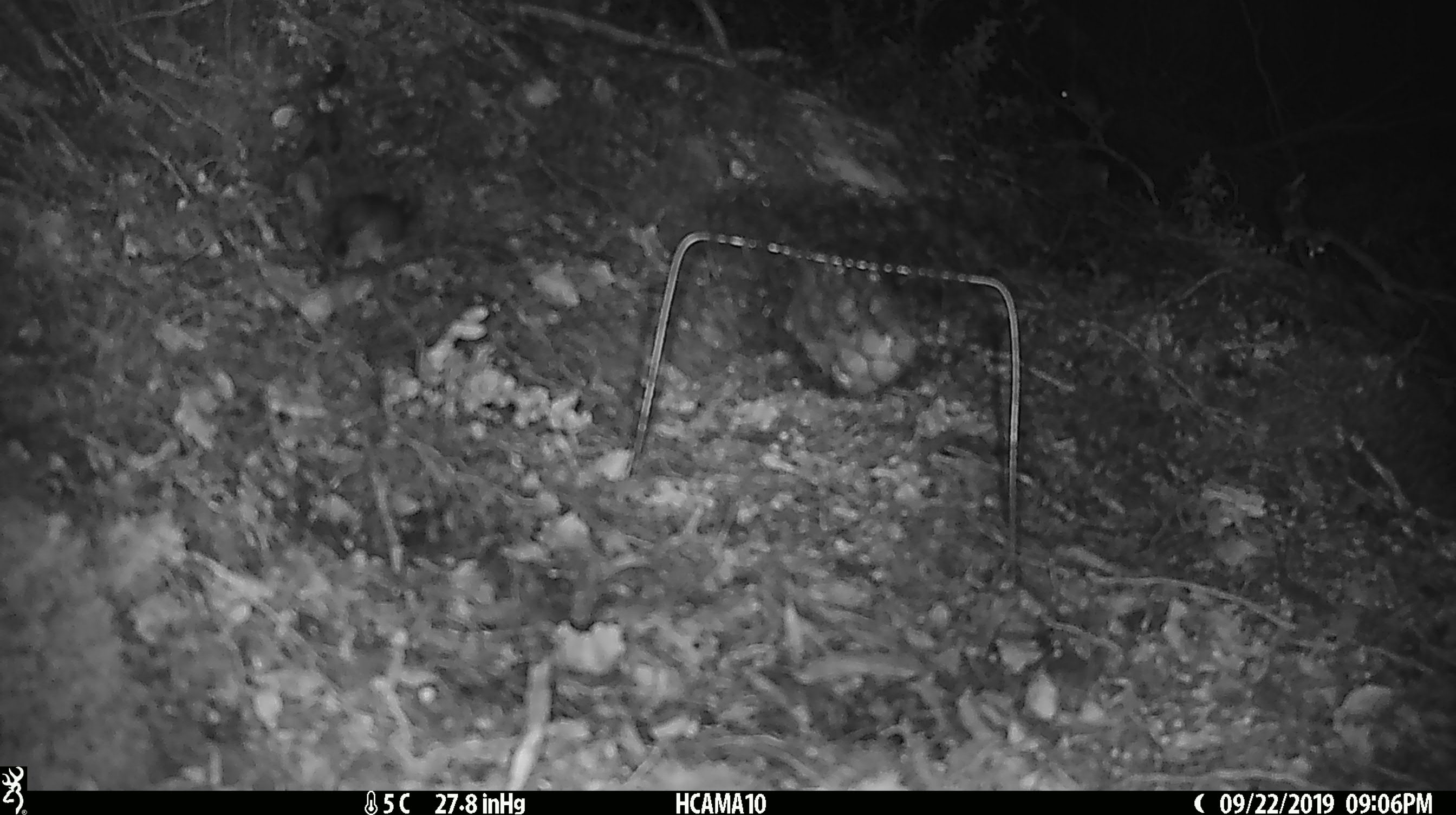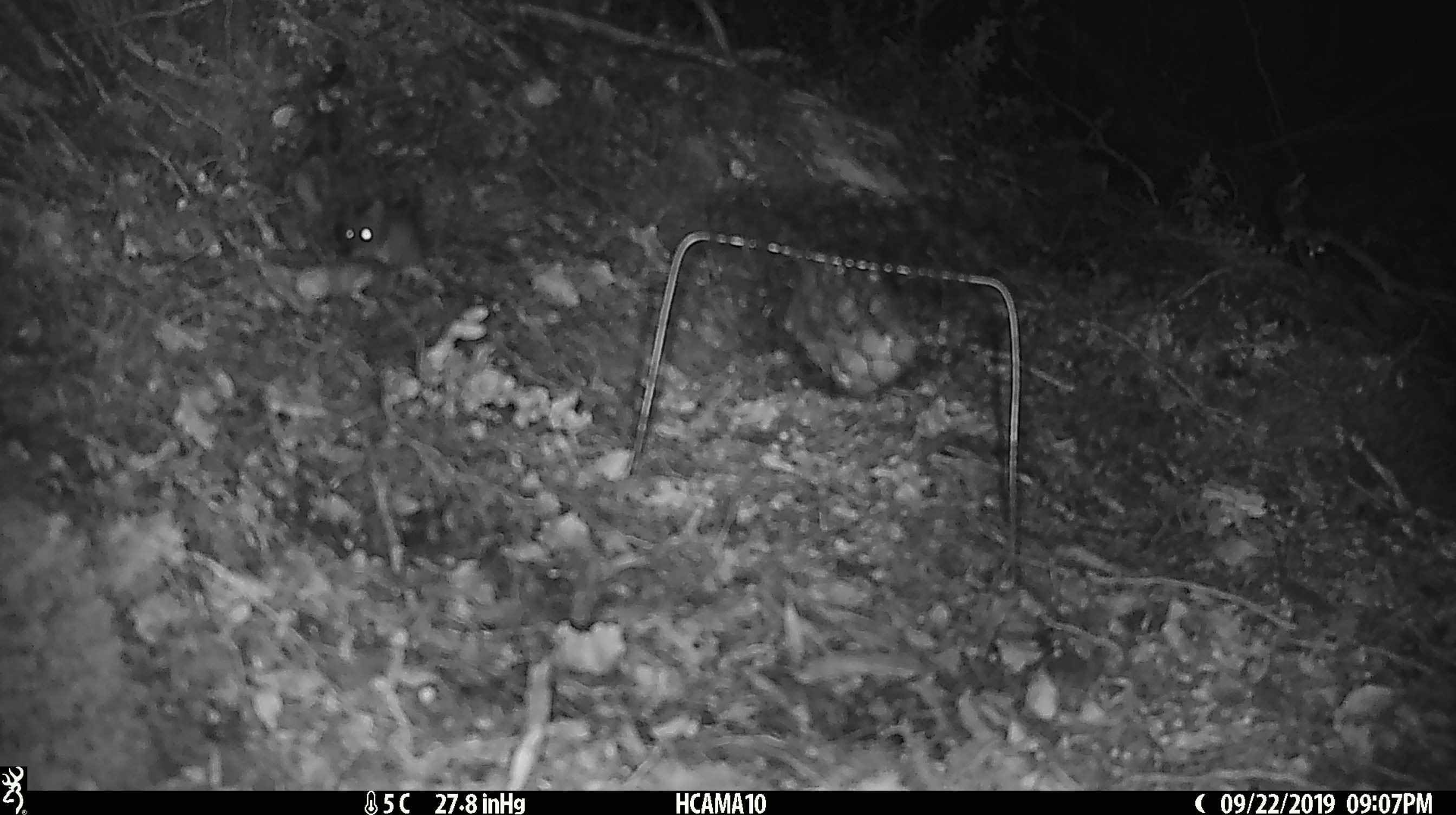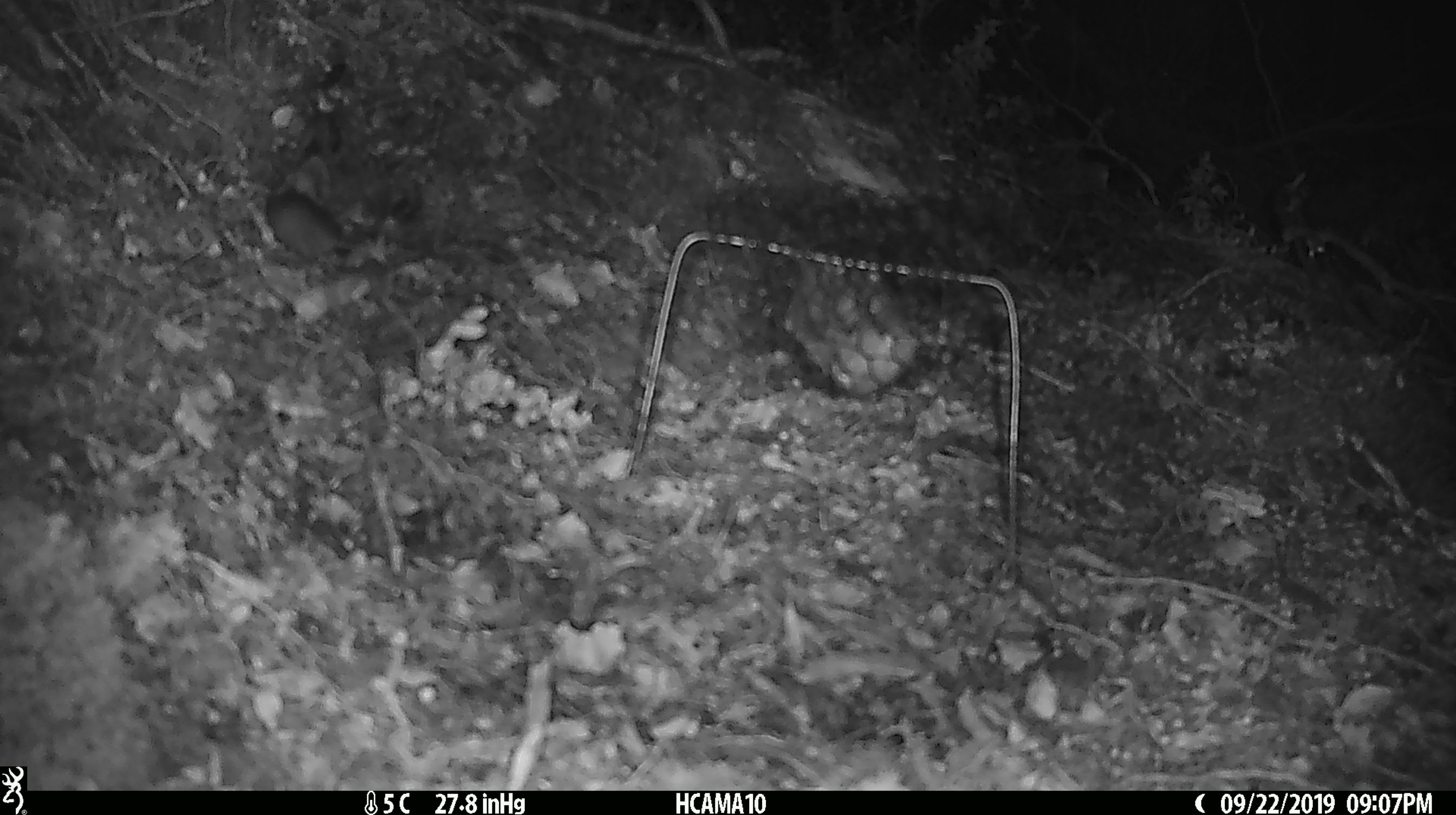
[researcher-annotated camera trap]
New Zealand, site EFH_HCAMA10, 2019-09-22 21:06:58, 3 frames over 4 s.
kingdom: Animalia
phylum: Chordata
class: Mammalia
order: Rodentia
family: Muridae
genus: Mus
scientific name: Mus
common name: mouse